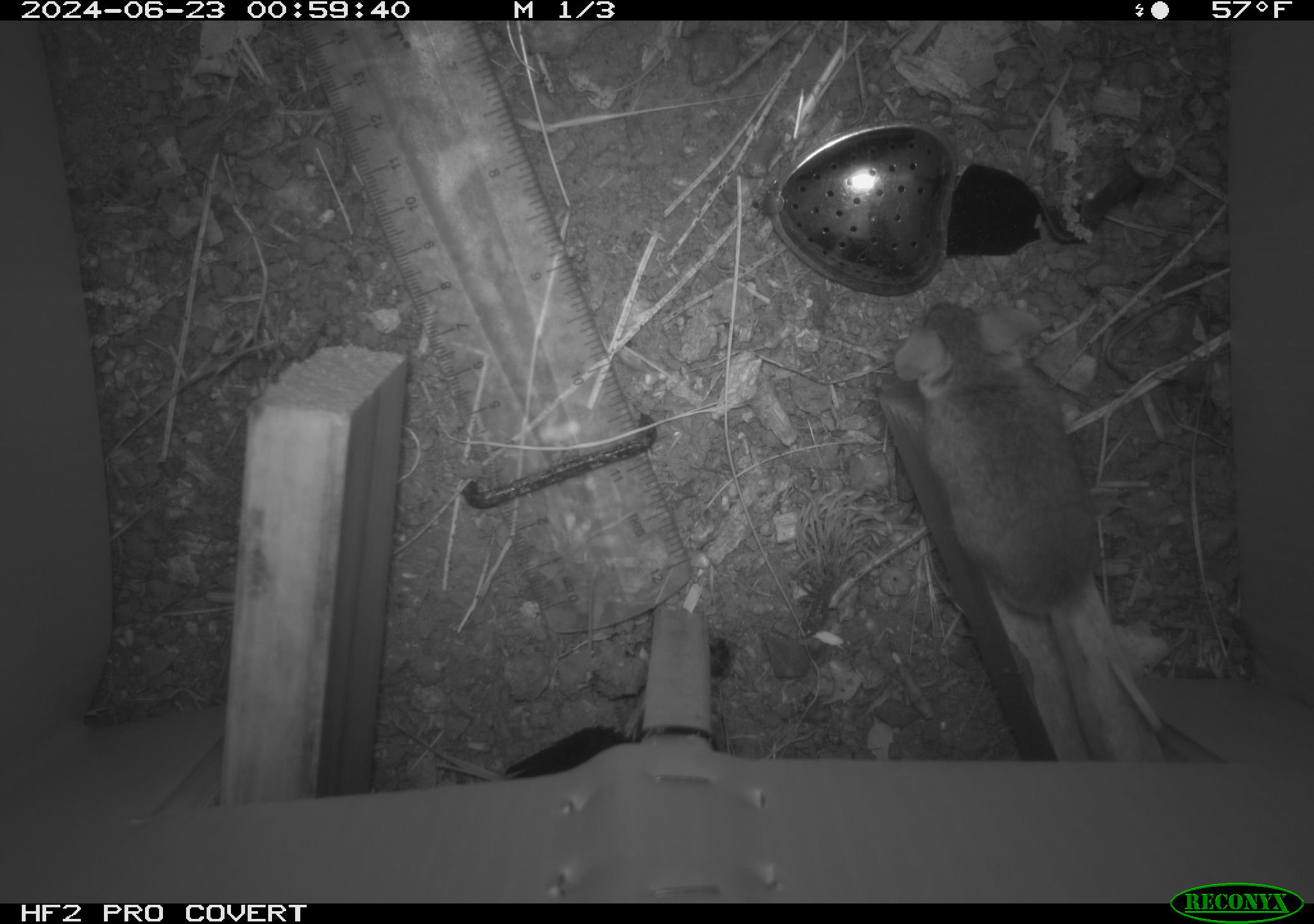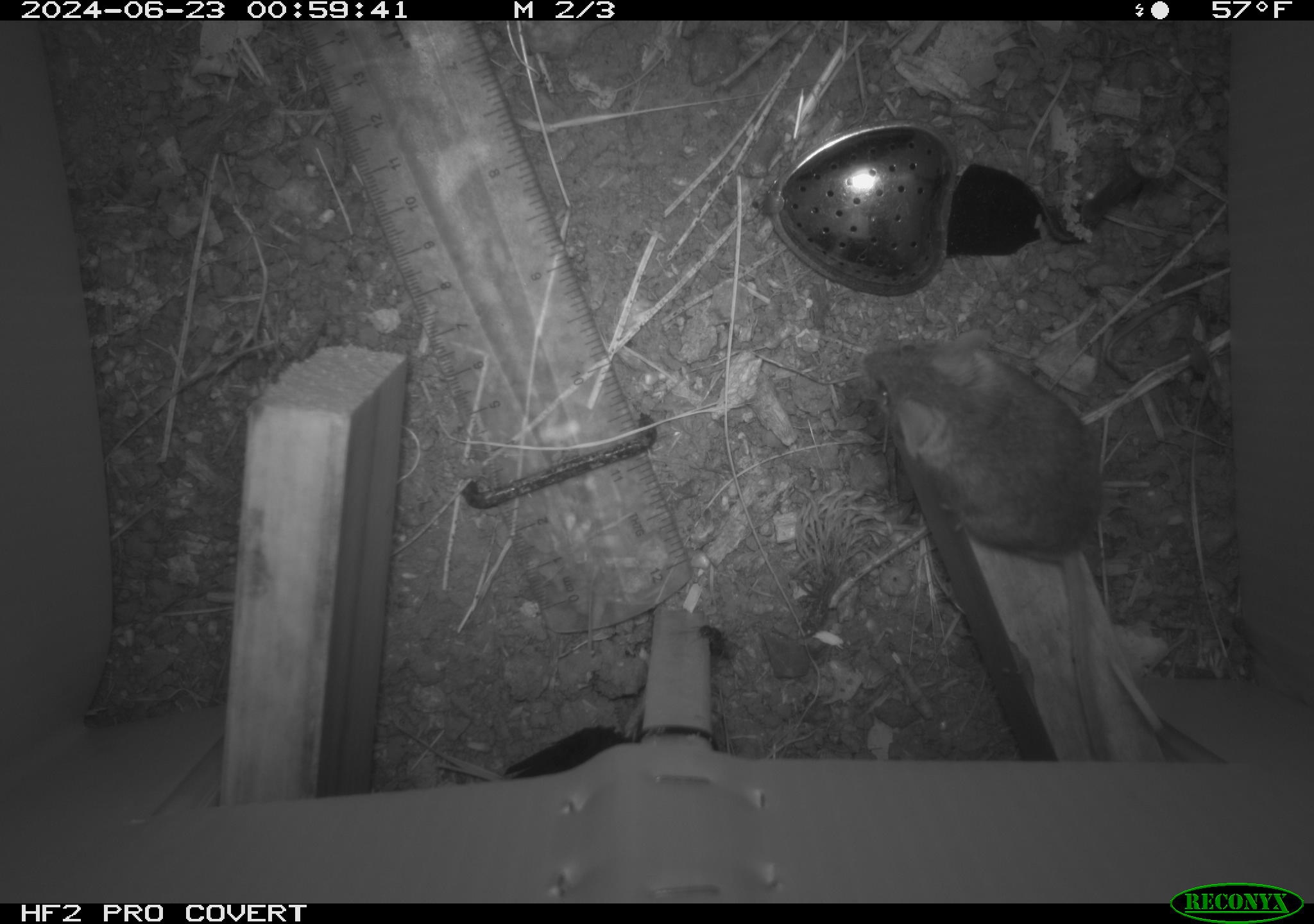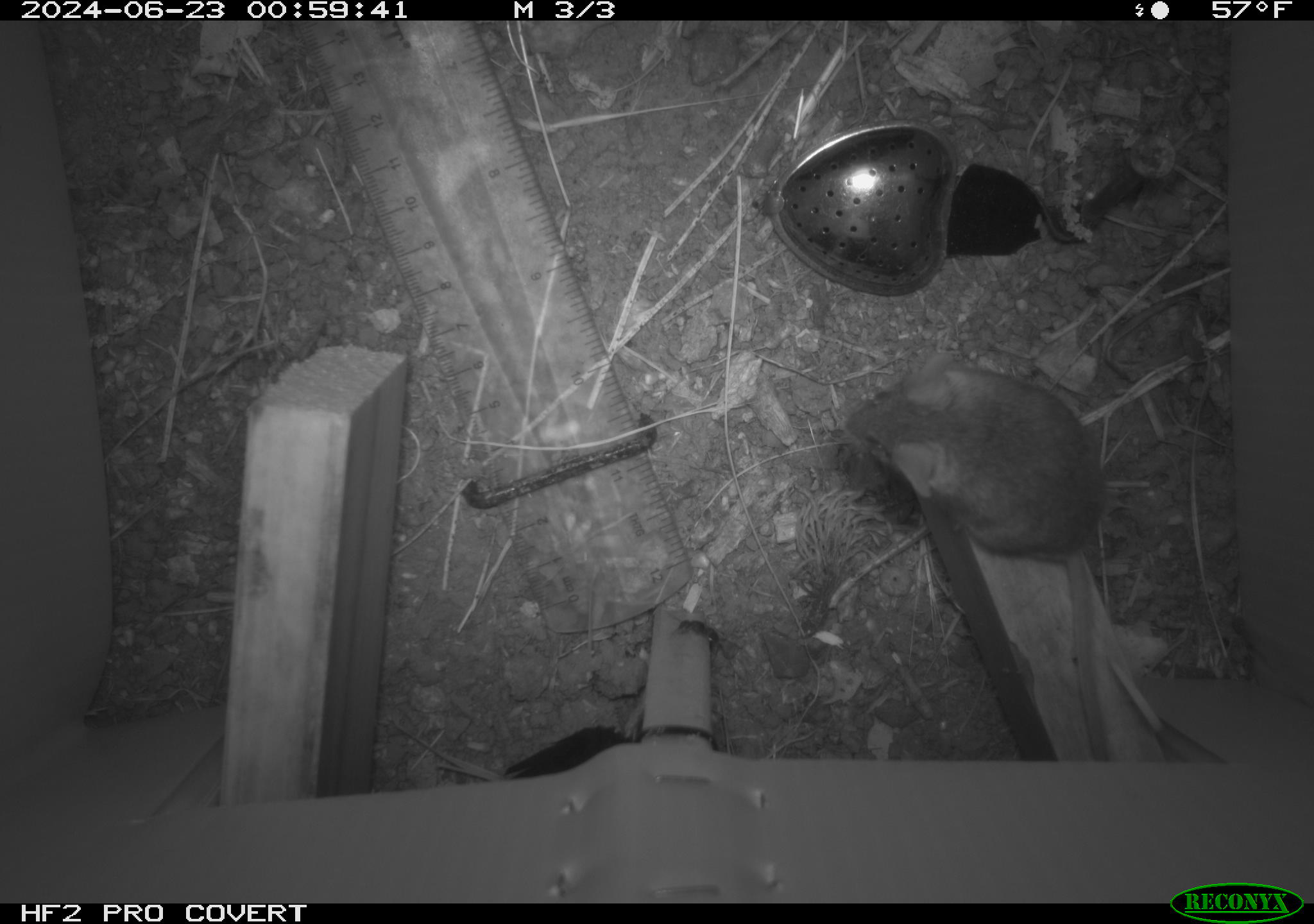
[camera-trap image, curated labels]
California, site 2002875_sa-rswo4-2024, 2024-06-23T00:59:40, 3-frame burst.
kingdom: Animalia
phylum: Chordata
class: Mammalia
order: Rodentia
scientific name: Rodentia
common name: mouse species